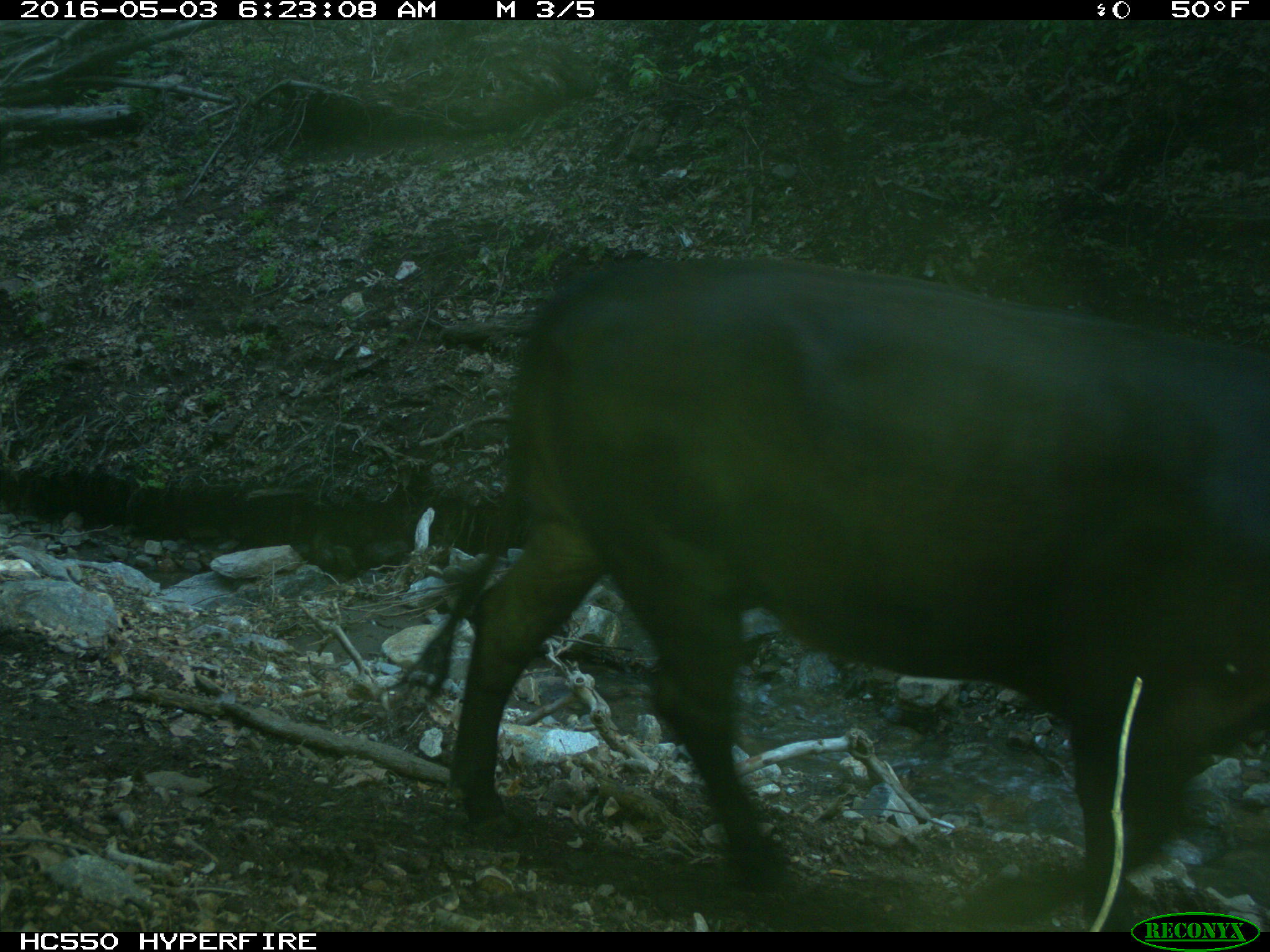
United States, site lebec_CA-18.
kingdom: Animalia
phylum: Chordata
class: Mammalia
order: Artiodactyla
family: Bovidae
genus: Bos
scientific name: Bos taurus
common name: domestic cow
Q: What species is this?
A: Bos taurus (domestic cow).